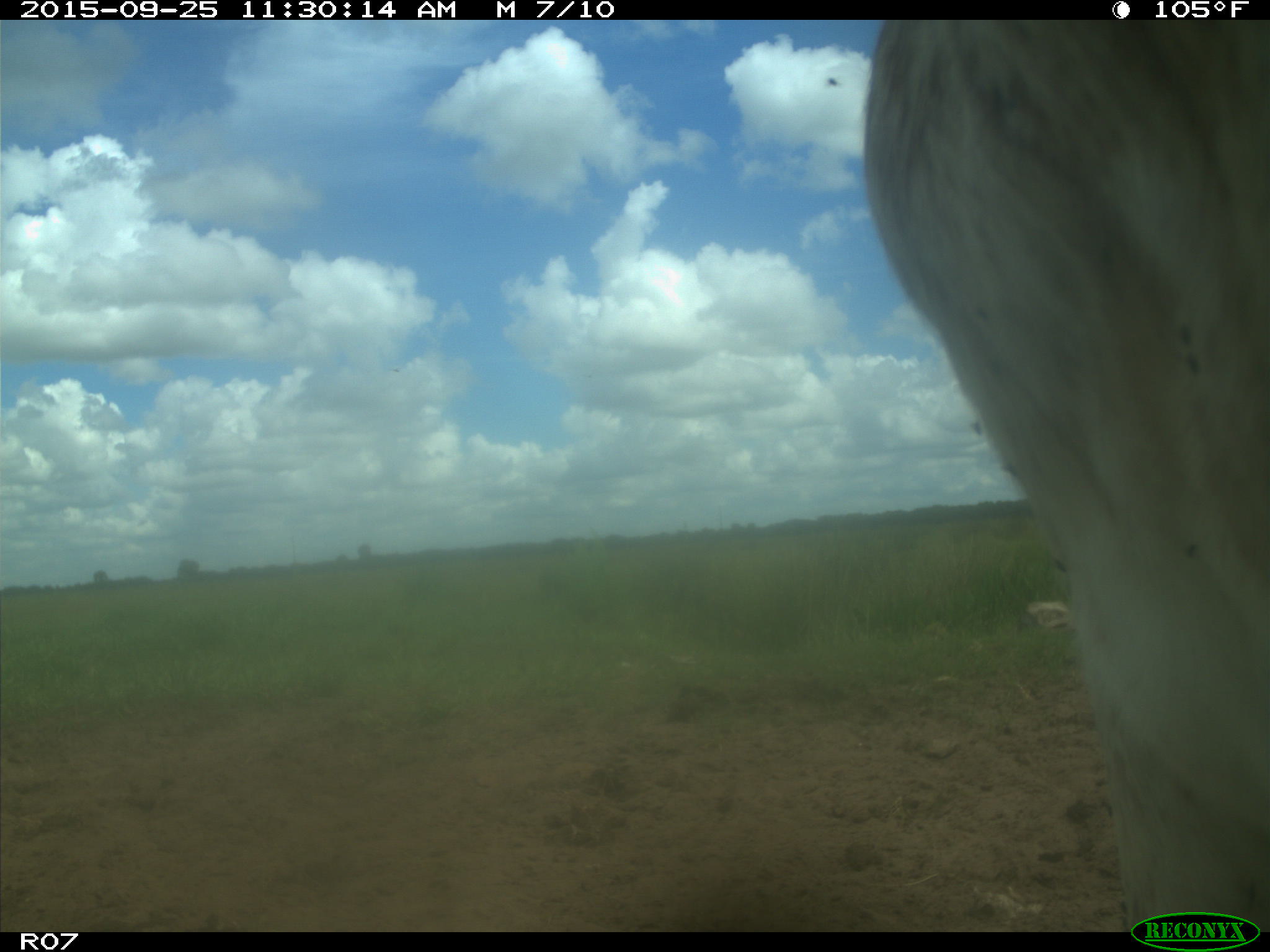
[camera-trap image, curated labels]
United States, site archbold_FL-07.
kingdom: Animalia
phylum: Chordata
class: Mammalia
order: Artiodactyla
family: Bovidae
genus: Bos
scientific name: Bos taurus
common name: domestic cow